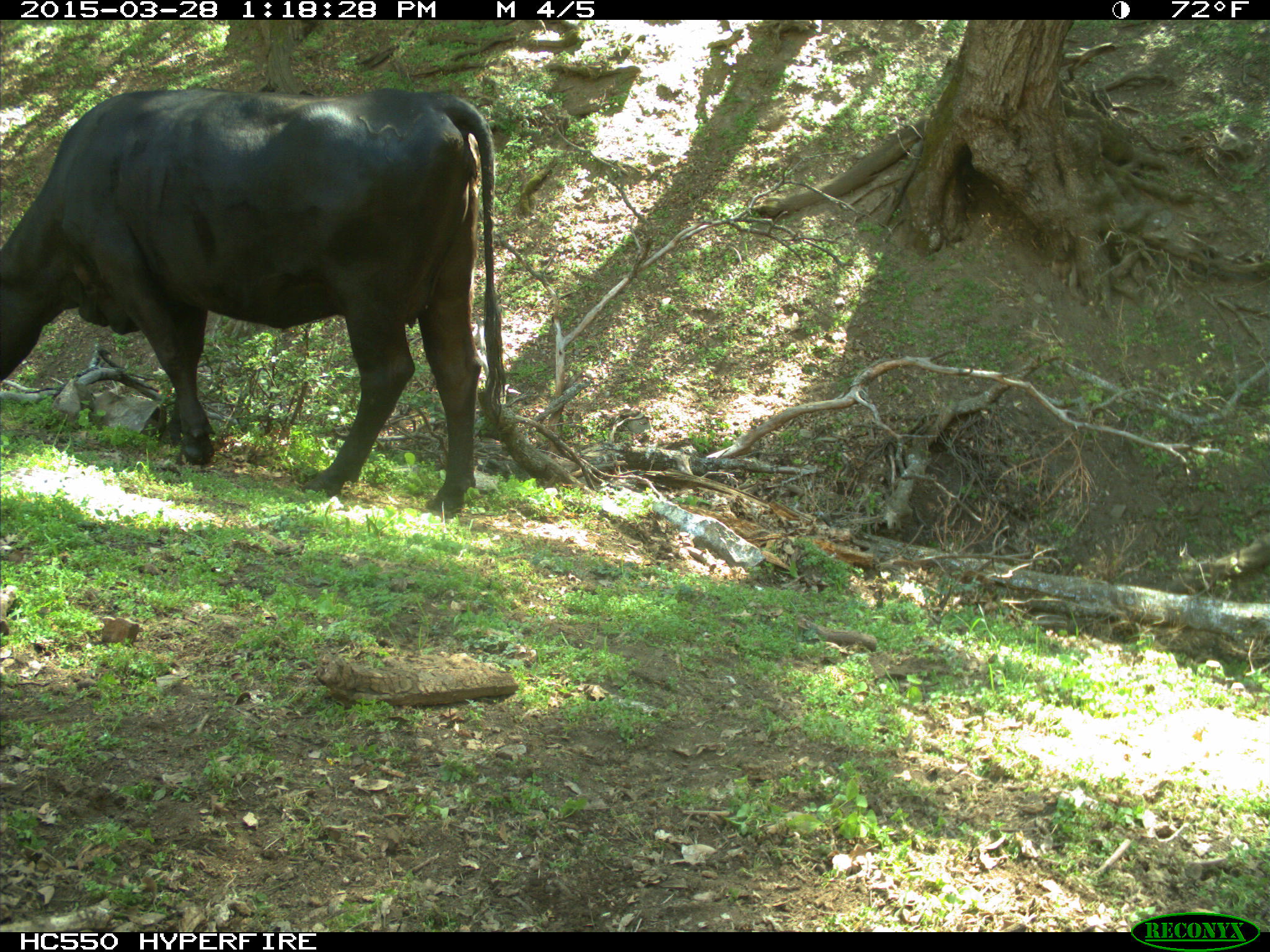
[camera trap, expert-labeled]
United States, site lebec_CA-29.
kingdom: Animalia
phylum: Chordata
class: Mammalia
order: Artiodactyla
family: Bovidae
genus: Bos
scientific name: Bos taurus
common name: domestic cow